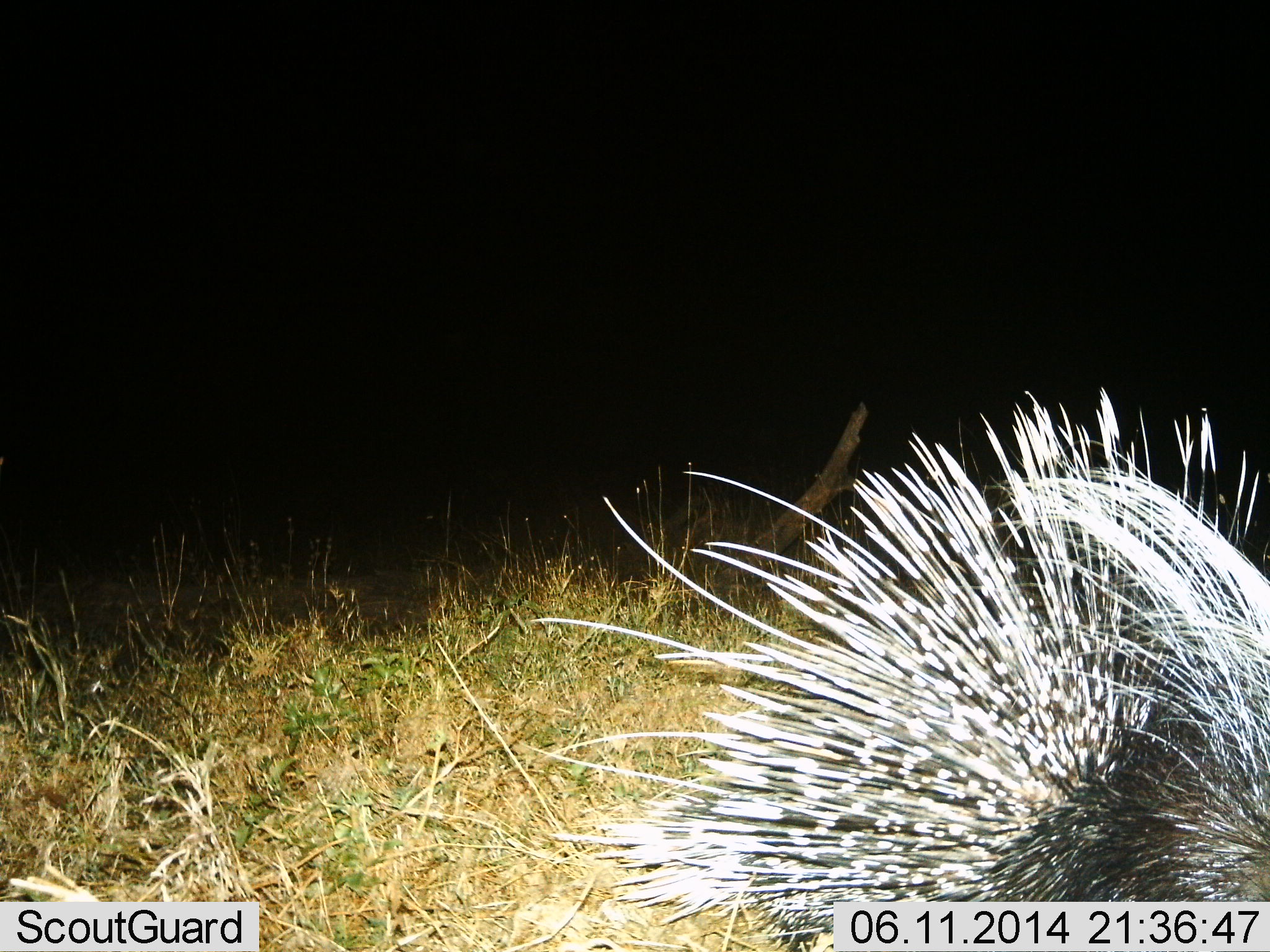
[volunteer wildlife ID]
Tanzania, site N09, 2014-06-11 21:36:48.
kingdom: Animalia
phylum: Chordata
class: Mammalia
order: Rodentia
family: Hystricidae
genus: Hystrix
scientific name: Hystrix cristata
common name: crested porcupine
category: porcupine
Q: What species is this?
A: Porcupine (crested porcupine) (Hystrix cristata).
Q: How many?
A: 1.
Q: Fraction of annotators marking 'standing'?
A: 70%.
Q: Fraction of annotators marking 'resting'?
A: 2%.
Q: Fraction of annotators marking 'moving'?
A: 26%.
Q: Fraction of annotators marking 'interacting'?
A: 2%.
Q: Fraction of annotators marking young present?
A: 0%.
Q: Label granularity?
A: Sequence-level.